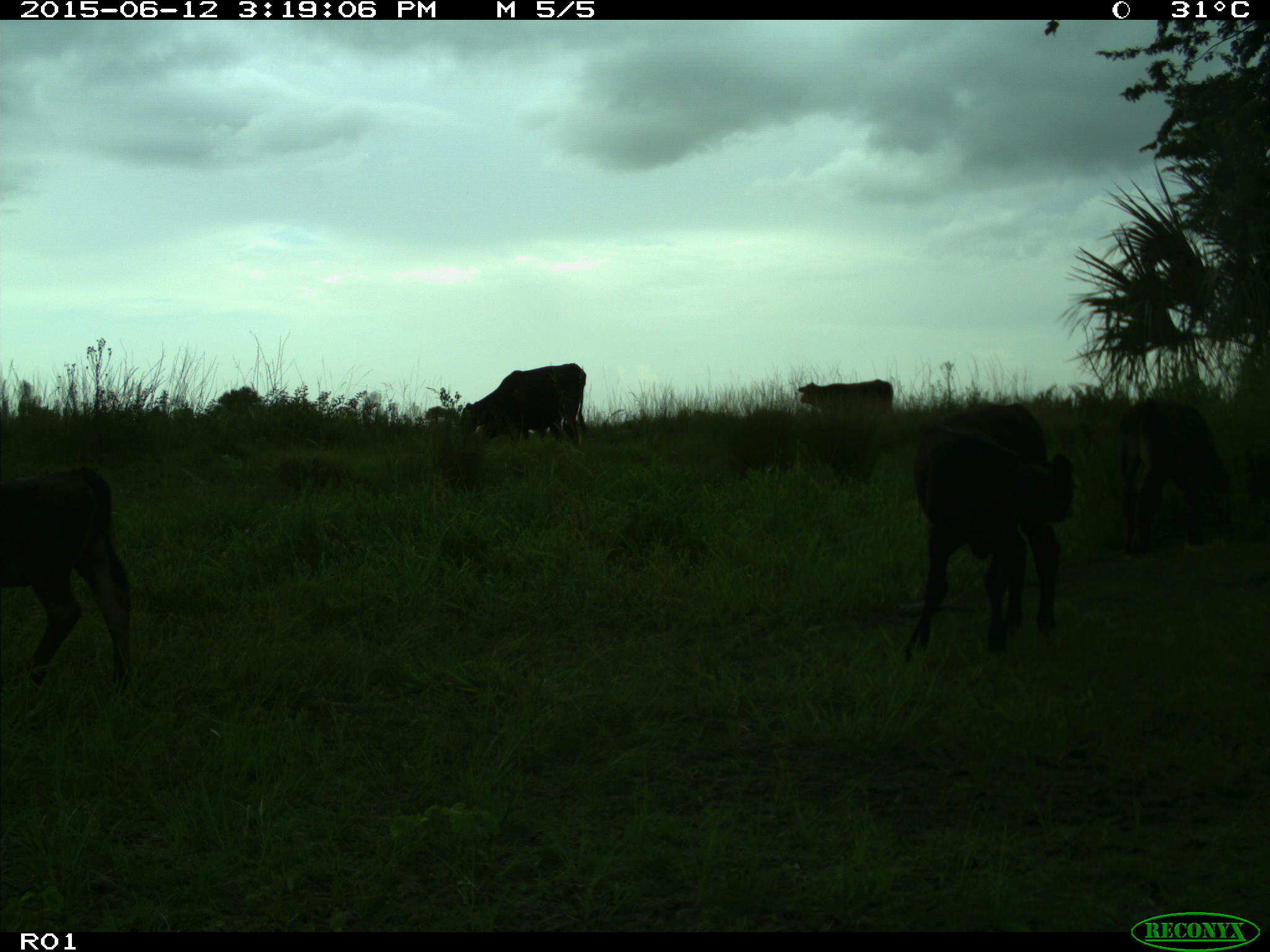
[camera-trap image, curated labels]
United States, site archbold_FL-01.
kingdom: Animalia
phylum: Chordata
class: Mammalia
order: Artiodactyla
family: Bovidae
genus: Bos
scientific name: Bos taurus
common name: domestic cow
Bos taurus (domestic cow).